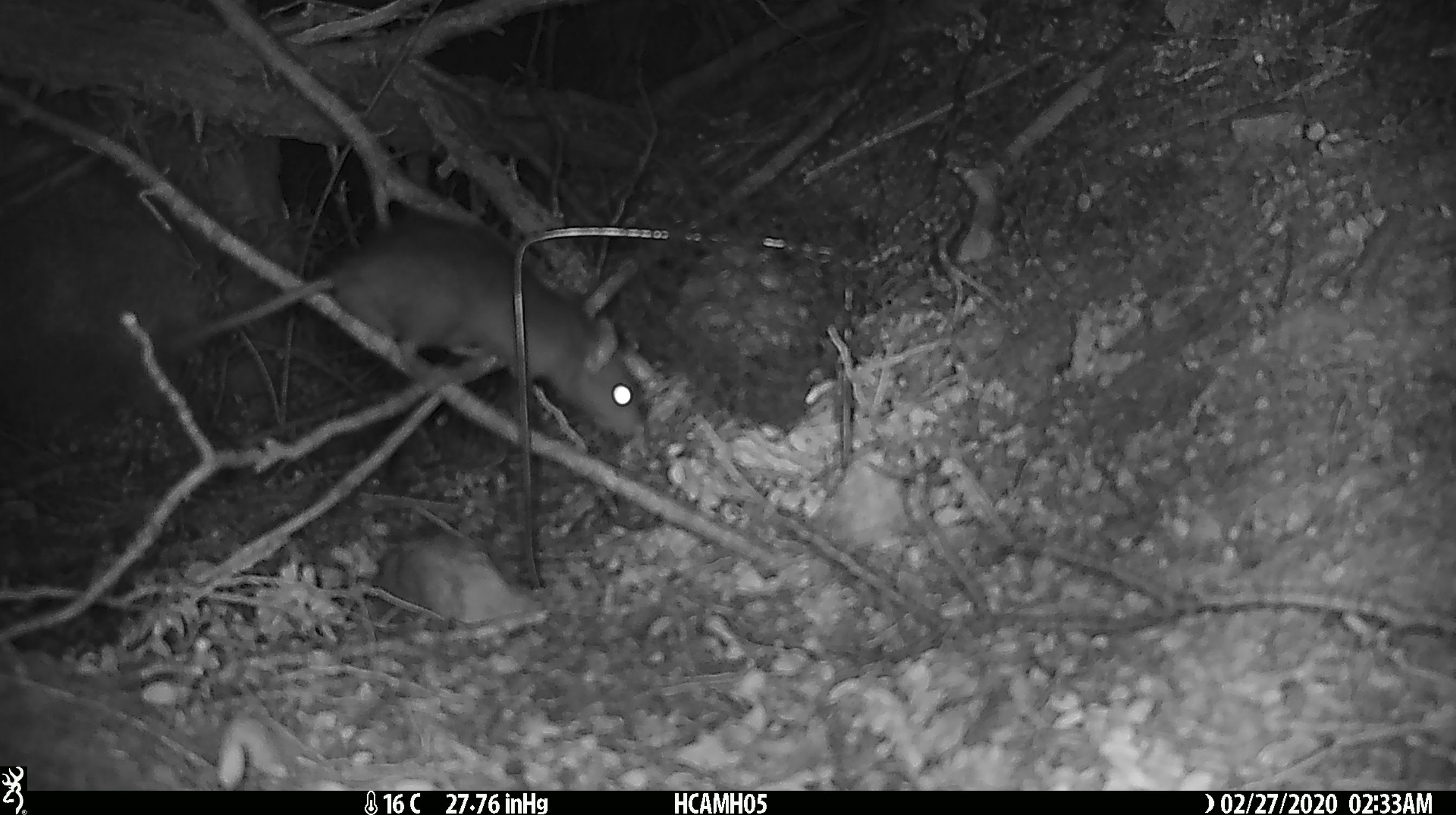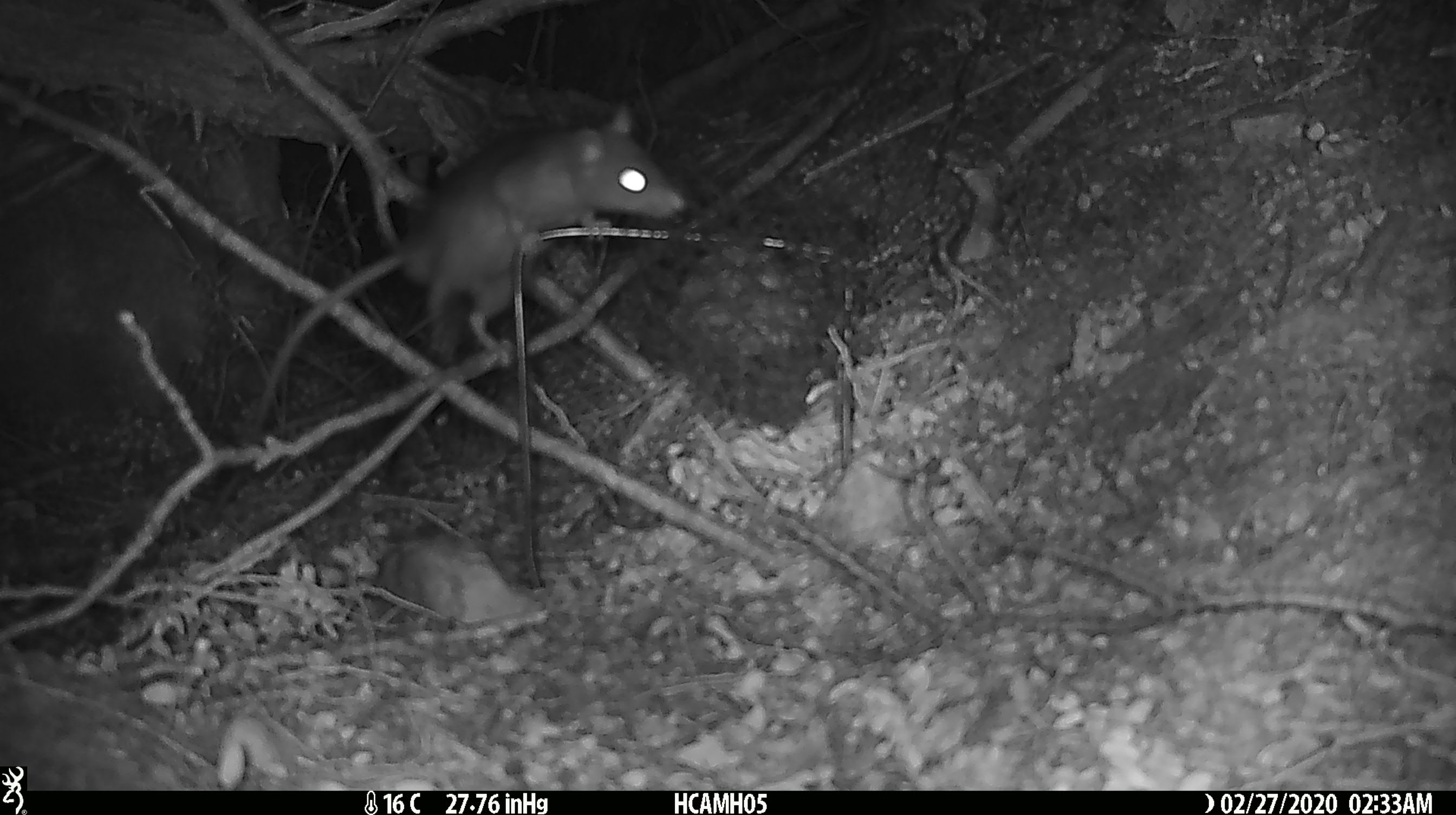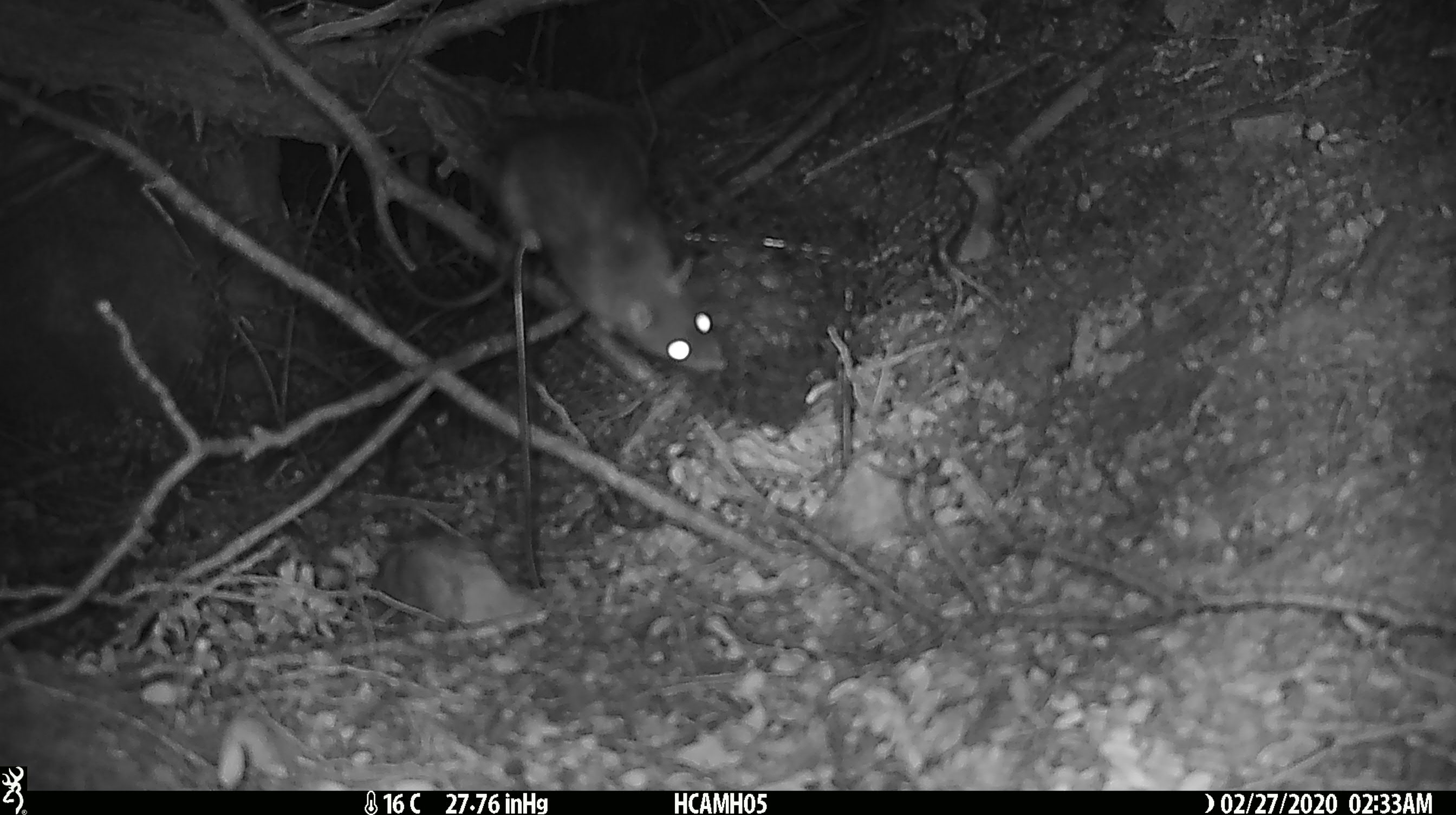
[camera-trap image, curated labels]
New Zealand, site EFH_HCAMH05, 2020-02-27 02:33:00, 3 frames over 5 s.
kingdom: Animalia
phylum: Chordata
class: Mammalia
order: Rodentia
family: Muridae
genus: Rattus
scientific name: Rattus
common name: rat